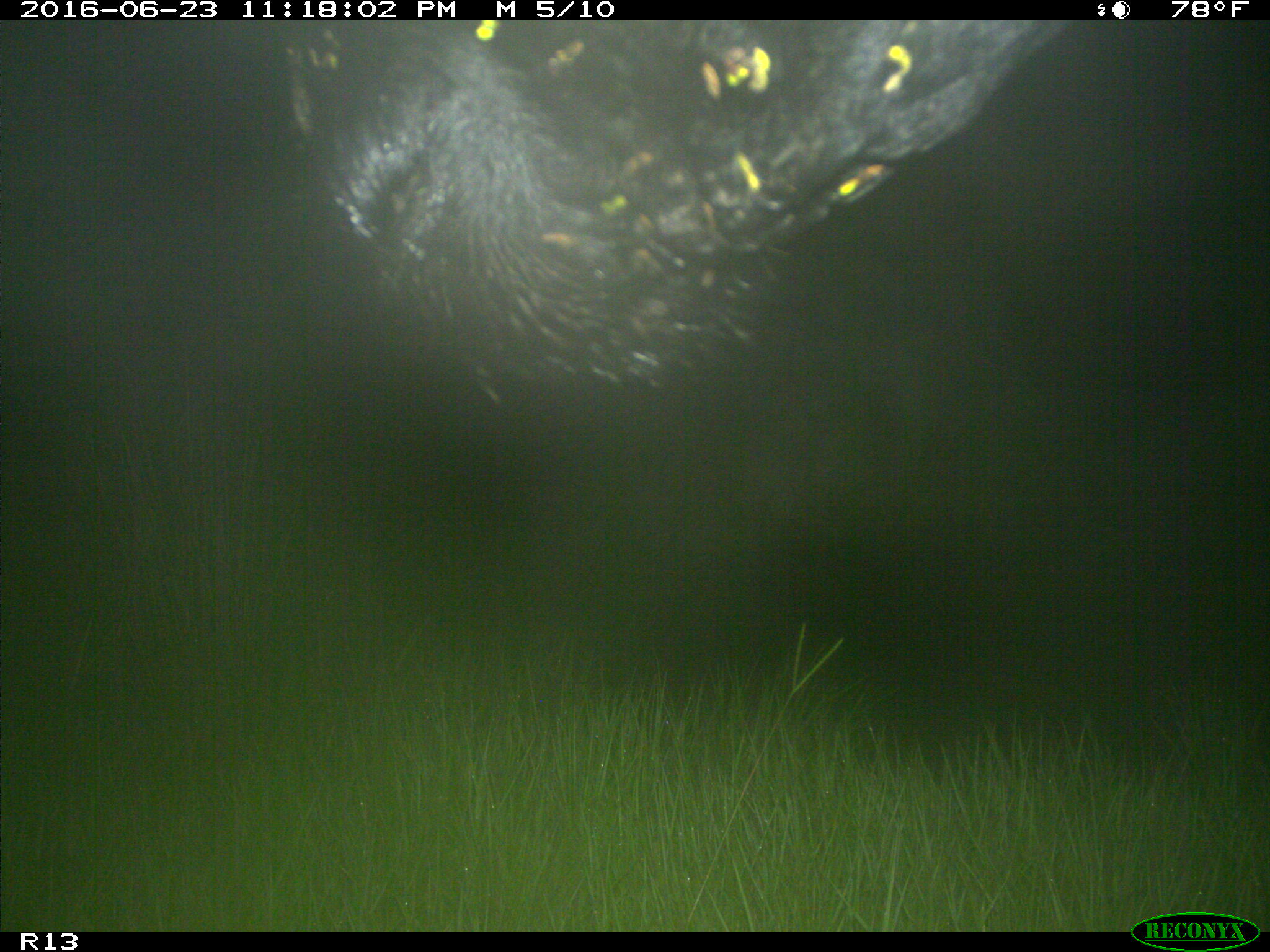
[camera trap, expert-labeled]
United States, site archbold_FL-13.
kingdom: Animalia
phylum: Chordata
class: Mammalia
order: Artiodactyla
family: Bovidae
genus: Bos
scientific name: Bos taurus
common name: domestic cow